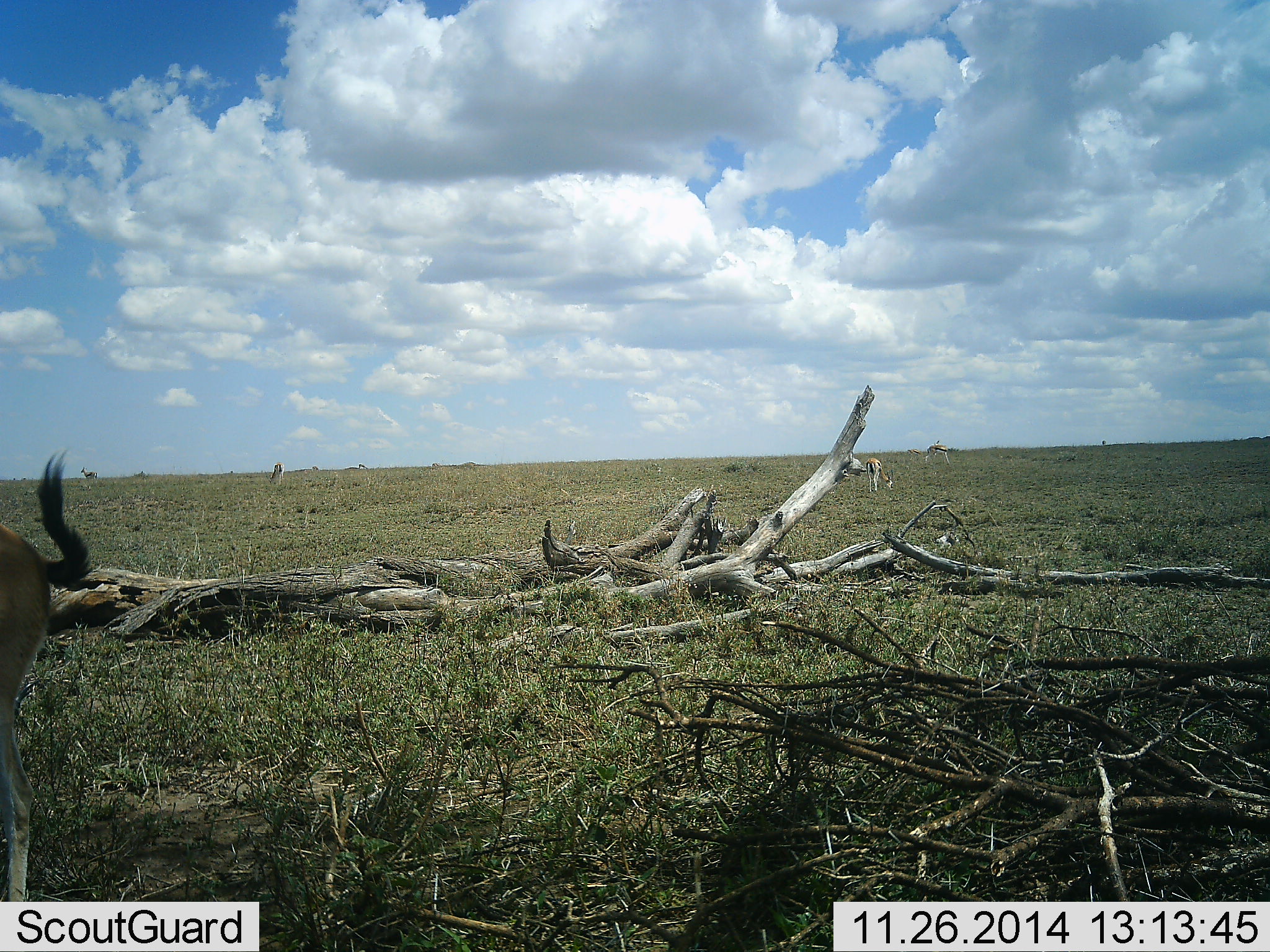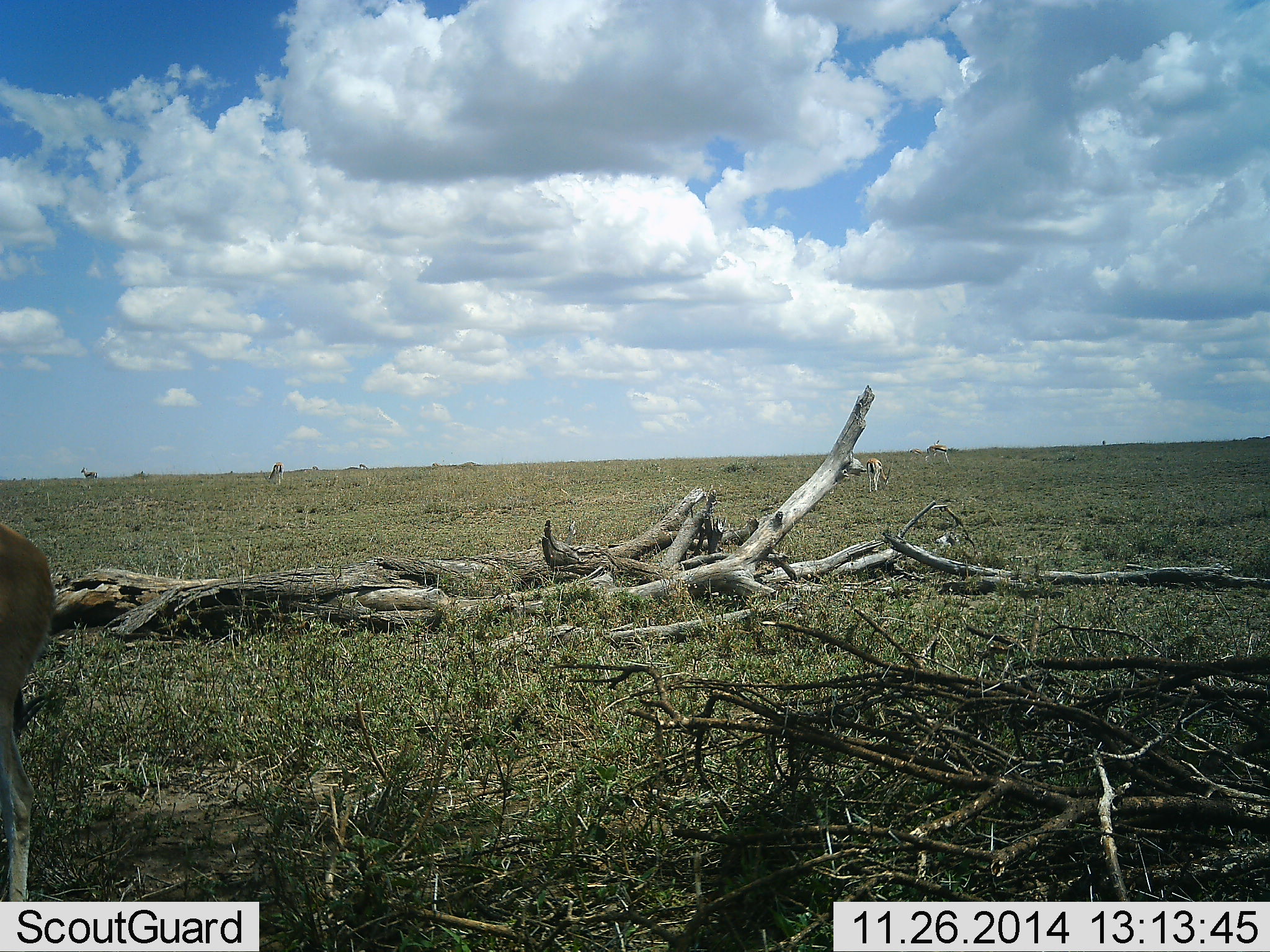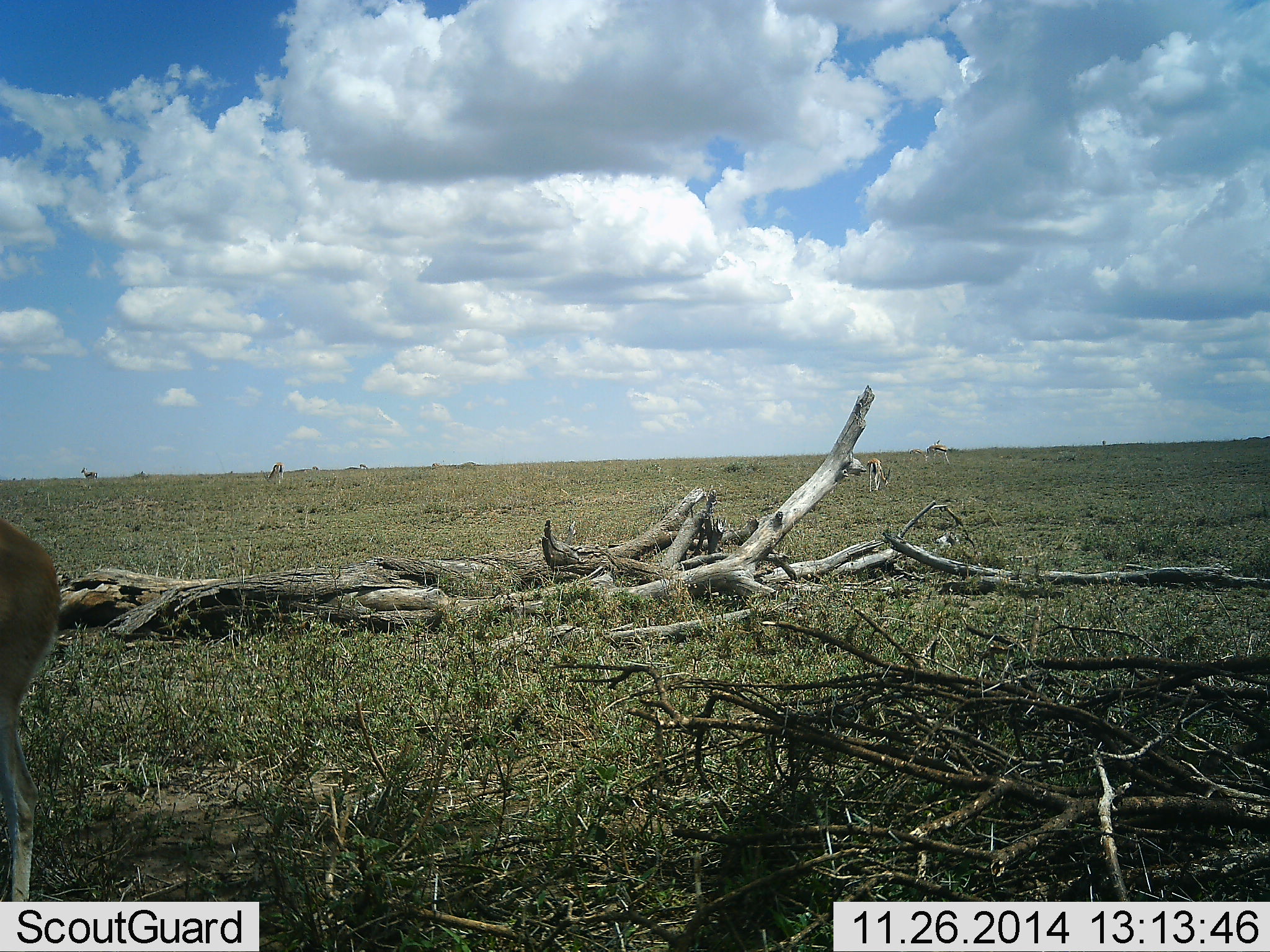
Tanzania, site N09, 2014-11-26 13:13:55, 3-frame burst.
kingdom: Animalia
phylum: Chordata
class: Mammalia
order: Artiodactyla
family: Bovidae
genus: Eudorcas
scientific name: Eudorcas thomsonii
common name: thomson's gazelle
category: gazellethomsons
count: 3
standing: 91%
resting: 9%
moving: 0%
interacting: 0%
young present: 0%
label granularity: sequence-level